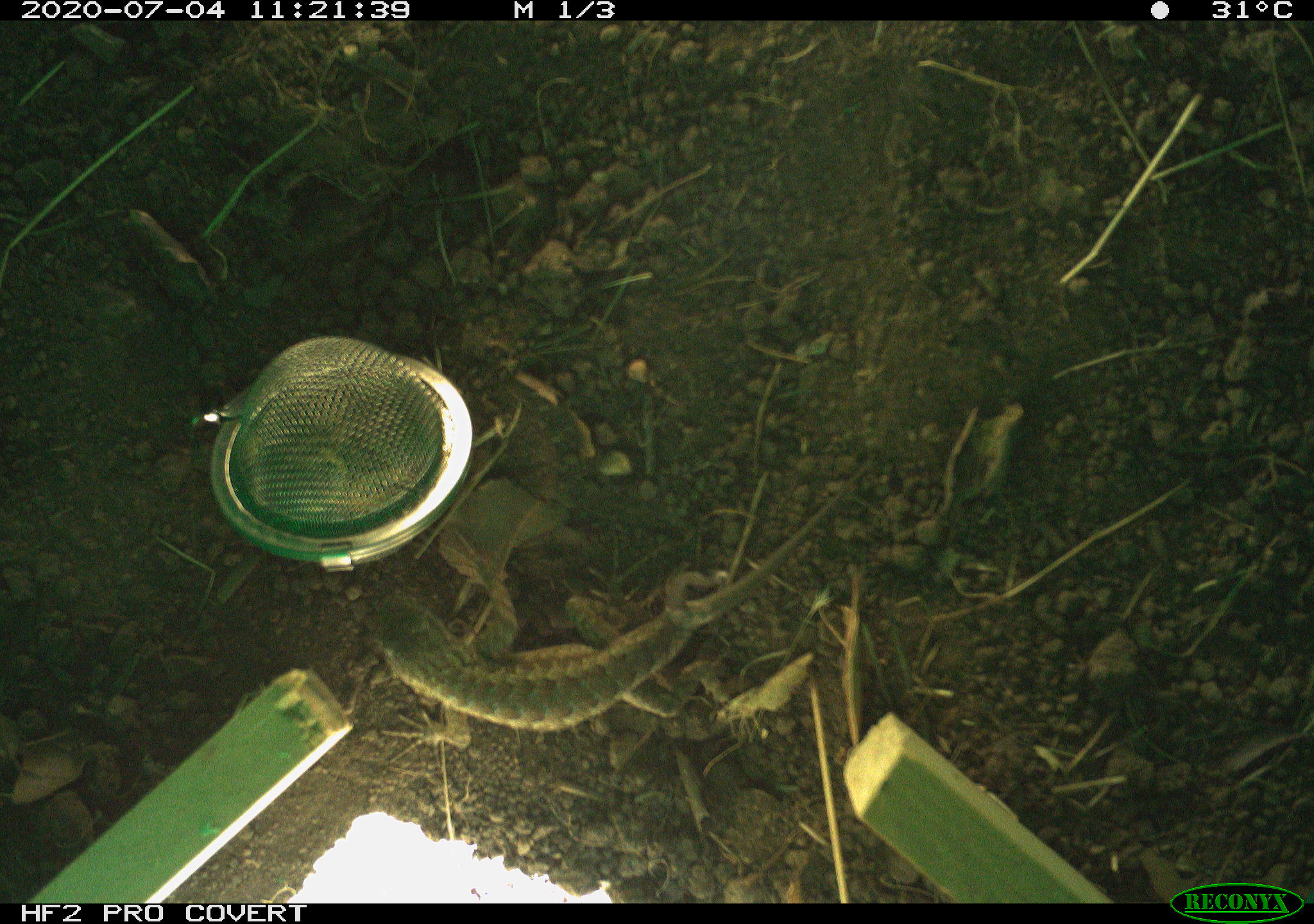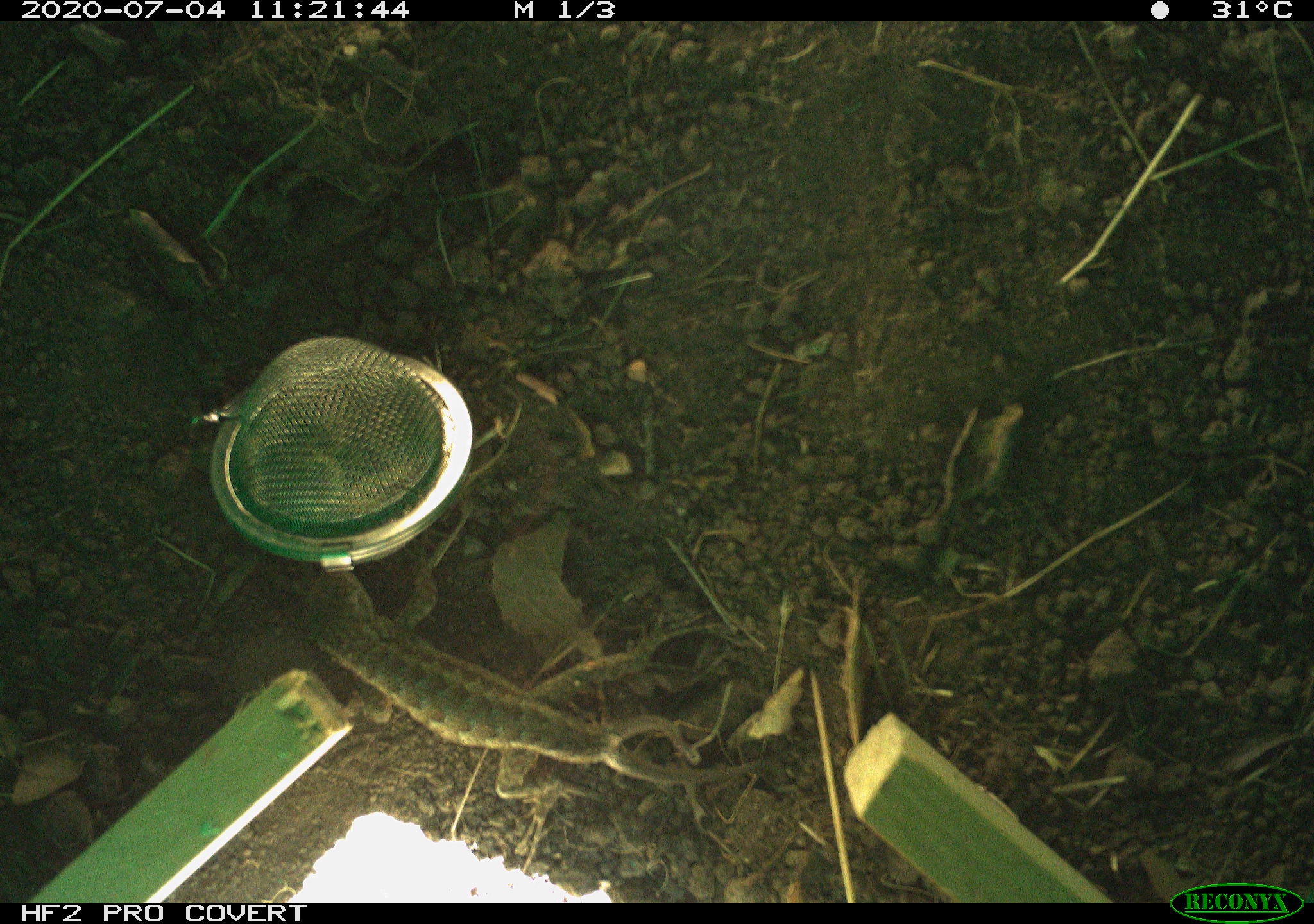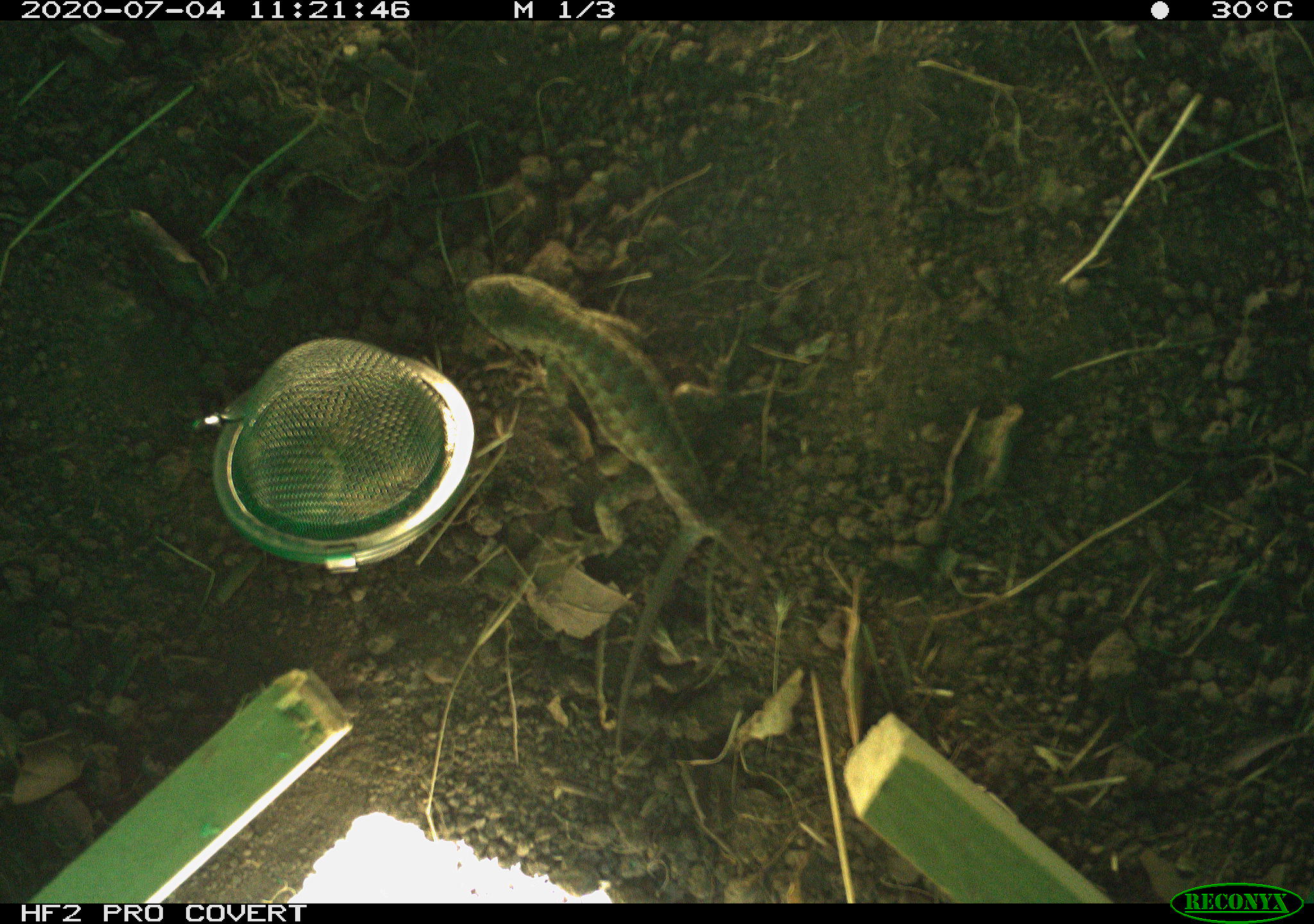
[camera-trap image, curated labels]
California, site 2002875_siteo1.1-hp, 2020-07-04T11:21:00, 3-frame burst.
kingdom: Animalia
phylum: Chordata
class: Reptilia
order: Squamata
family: Phrynosomatidae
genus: Sceloporus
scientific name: Sceloporus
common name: spiny lizards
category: sceloporus species